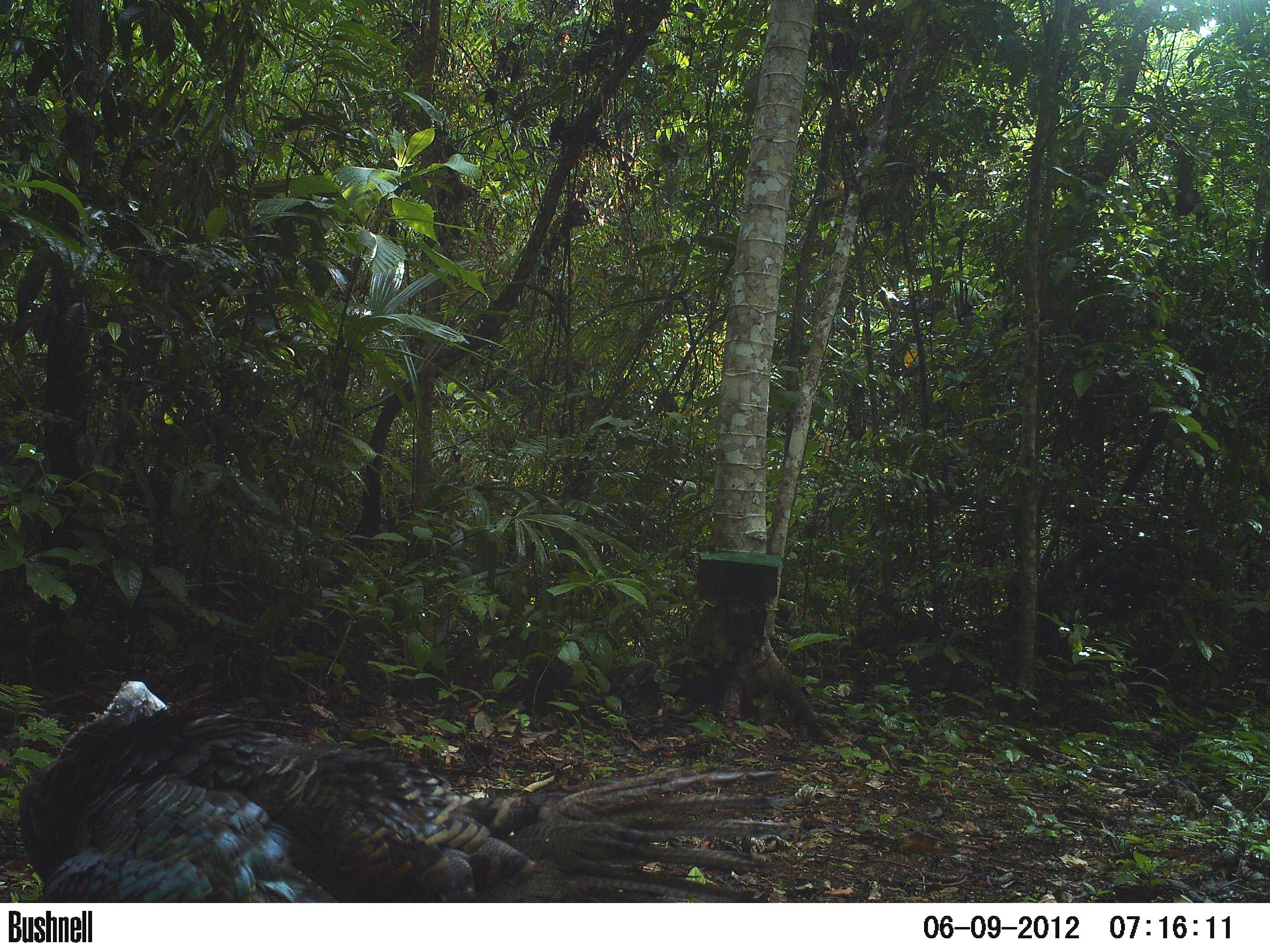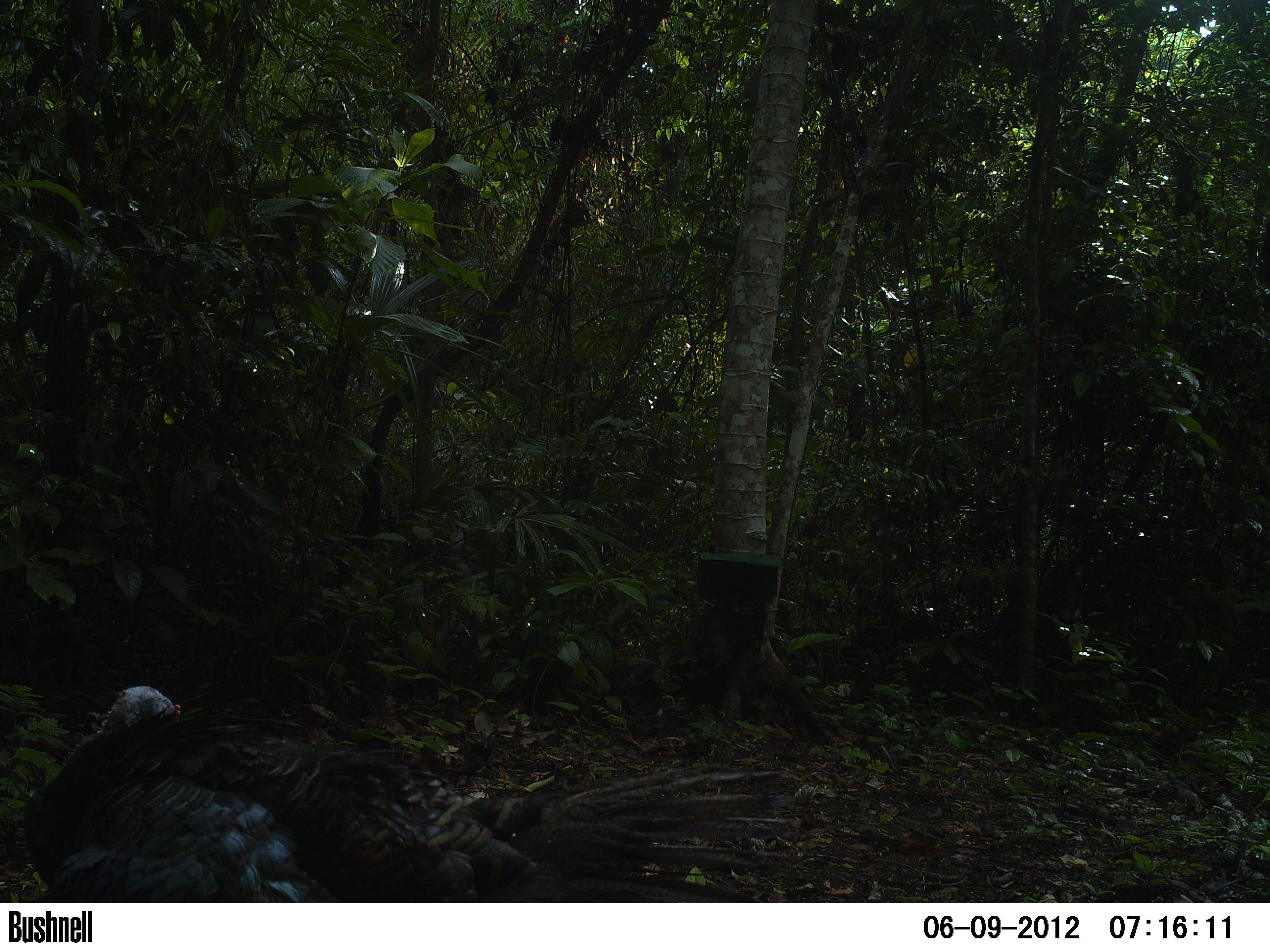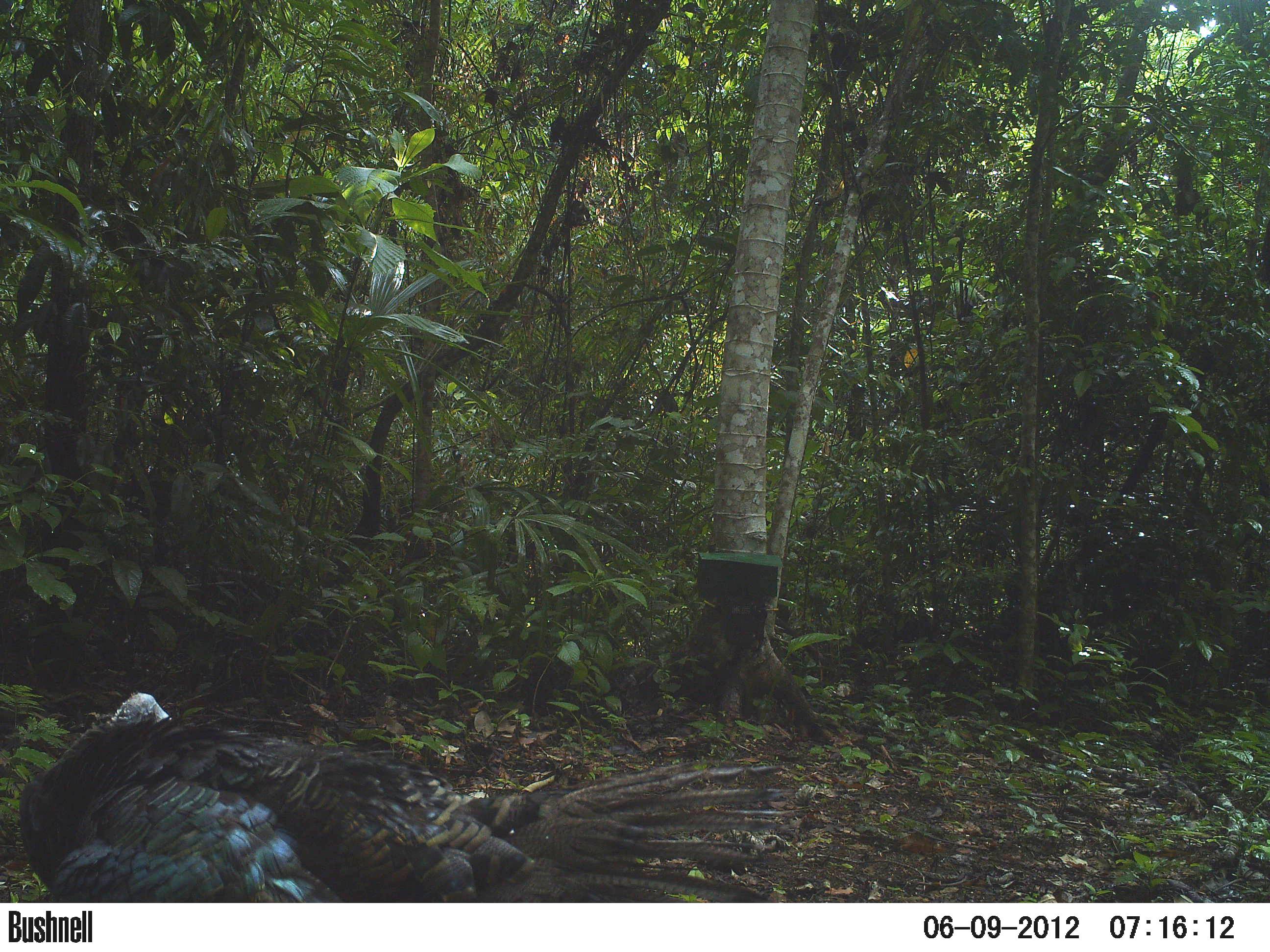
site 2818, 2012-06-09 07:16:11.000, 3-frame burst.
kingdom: Animalia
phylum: Chordata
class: Aves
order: Galliformes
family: Phasianidae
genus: Meleagris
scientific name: Meleagris ocellata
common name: ocellated turkey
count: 5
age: adult